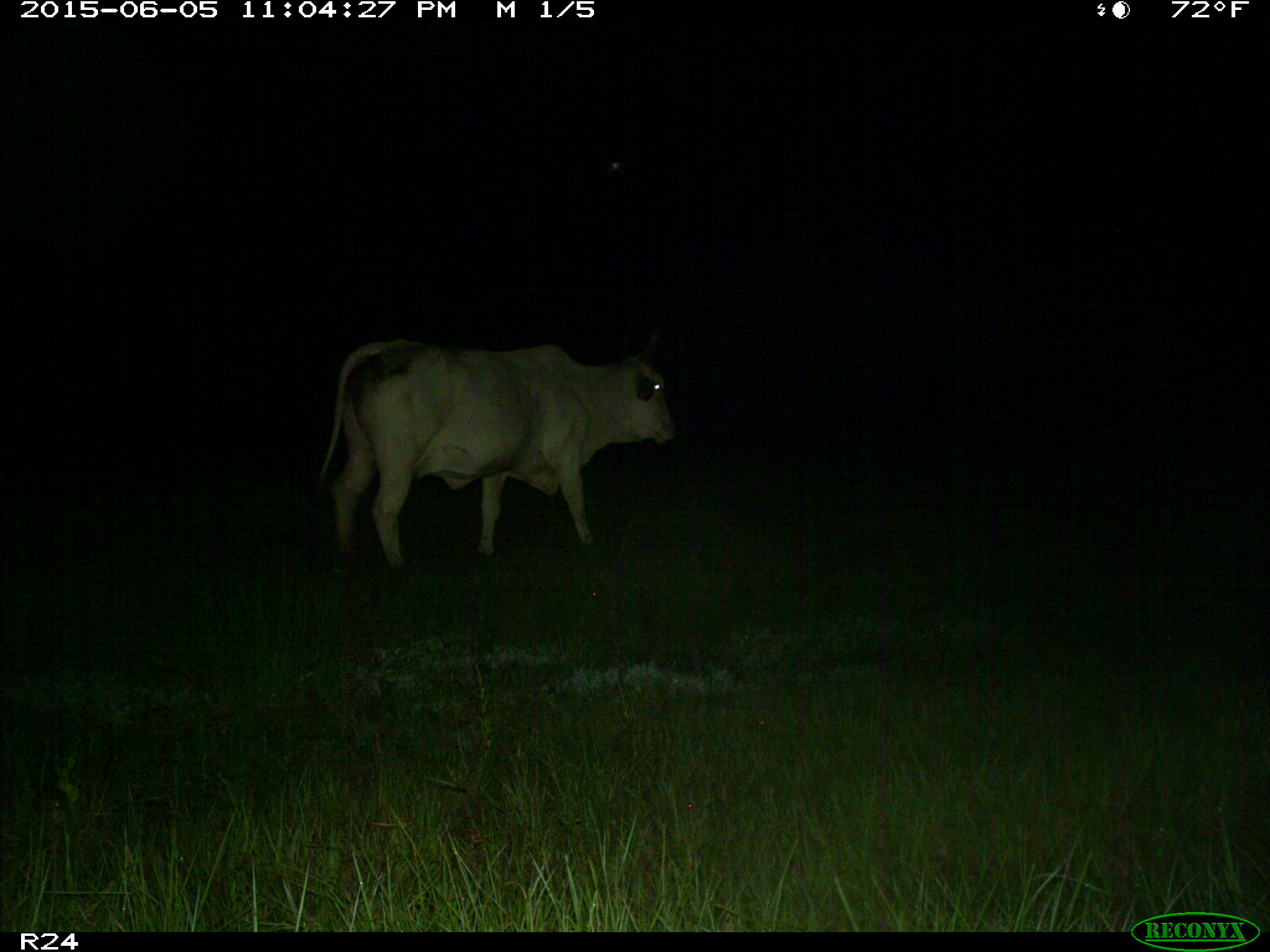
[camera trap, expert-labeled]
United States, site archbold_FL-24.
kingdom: Animalia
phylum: Chordata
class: Mammalia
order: Artiodactyla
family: Bovidae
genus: Bos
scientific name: Bos taurus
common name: domestic cow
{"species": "Bos taurus (domestic cow)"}